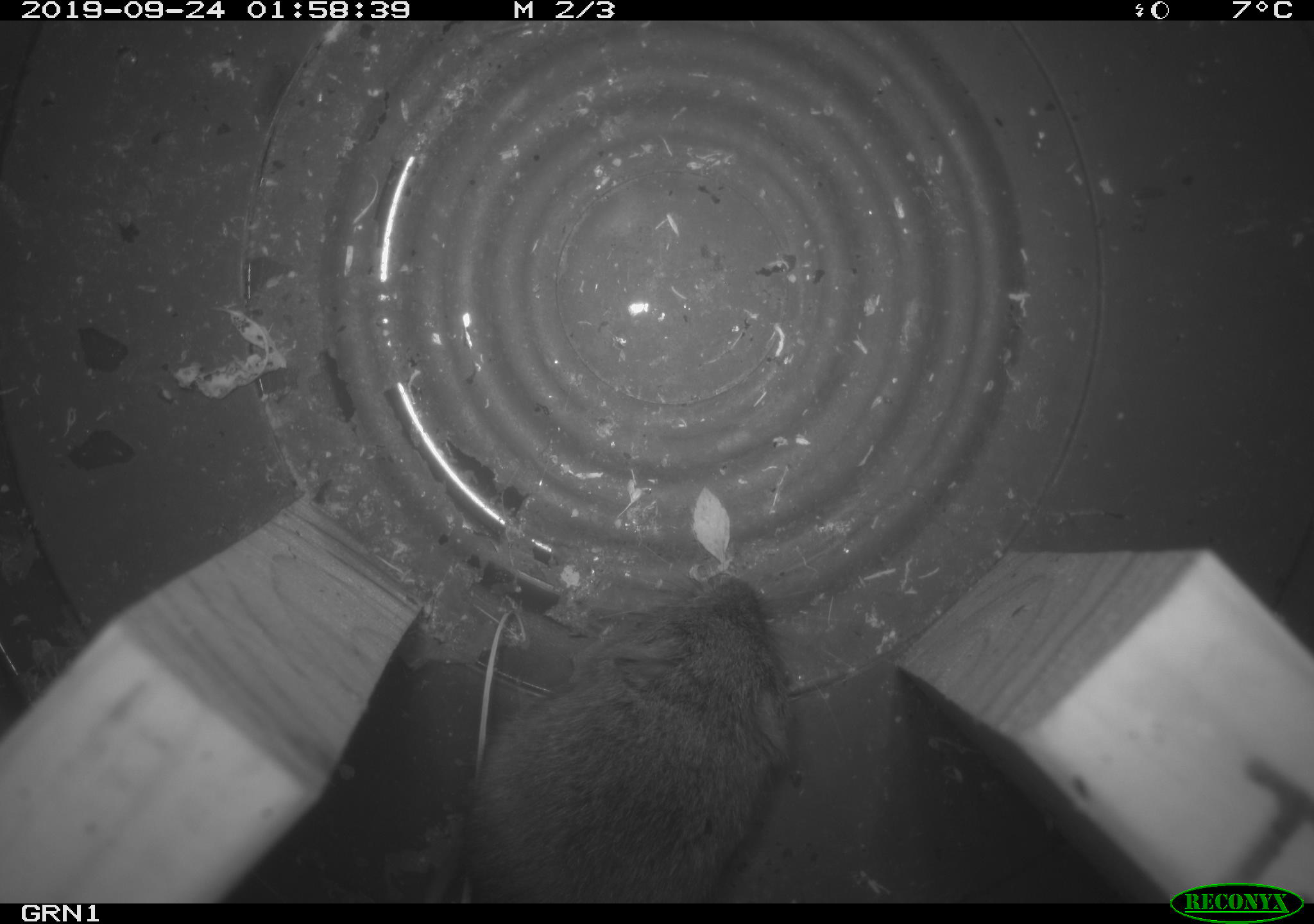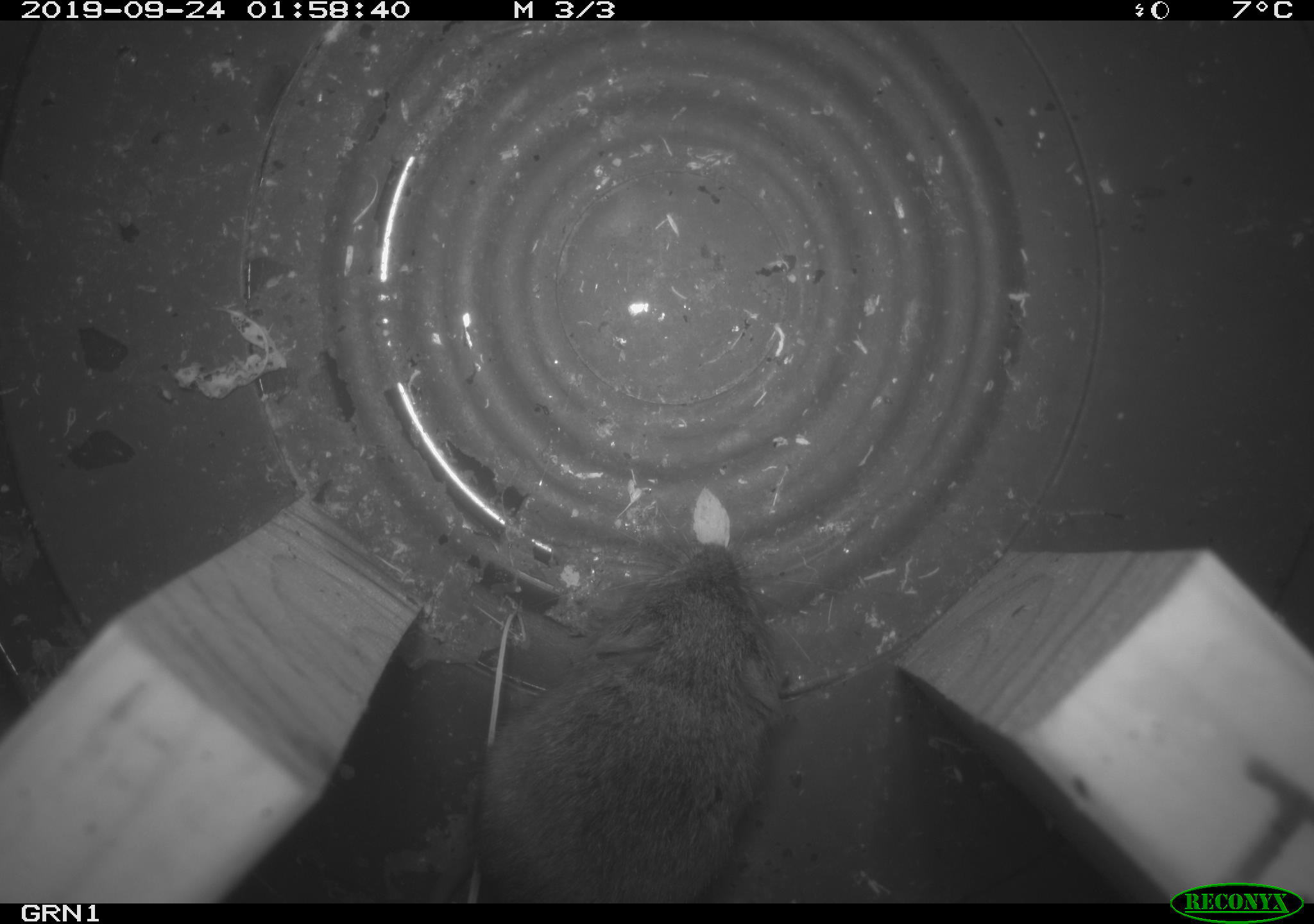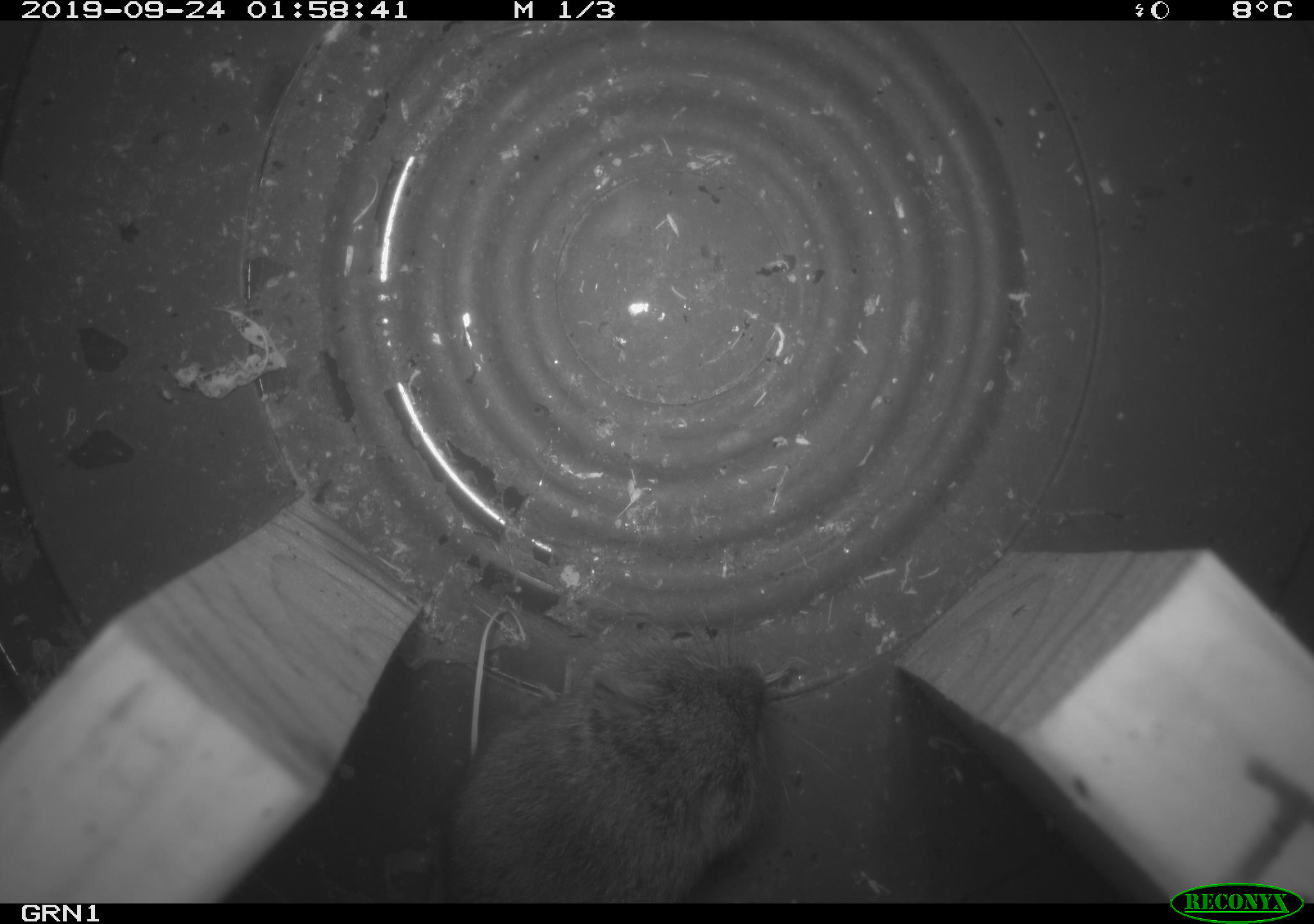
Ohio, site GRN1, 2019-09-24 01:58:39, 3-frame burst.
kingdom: Animalia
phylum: Chordata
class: Mammalia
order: Rodentia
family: Cricetidae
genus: Microtus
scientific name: Microtus pennsylvanicus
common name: meadow vole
Meadow vole (Microtus pennsylvanicus).